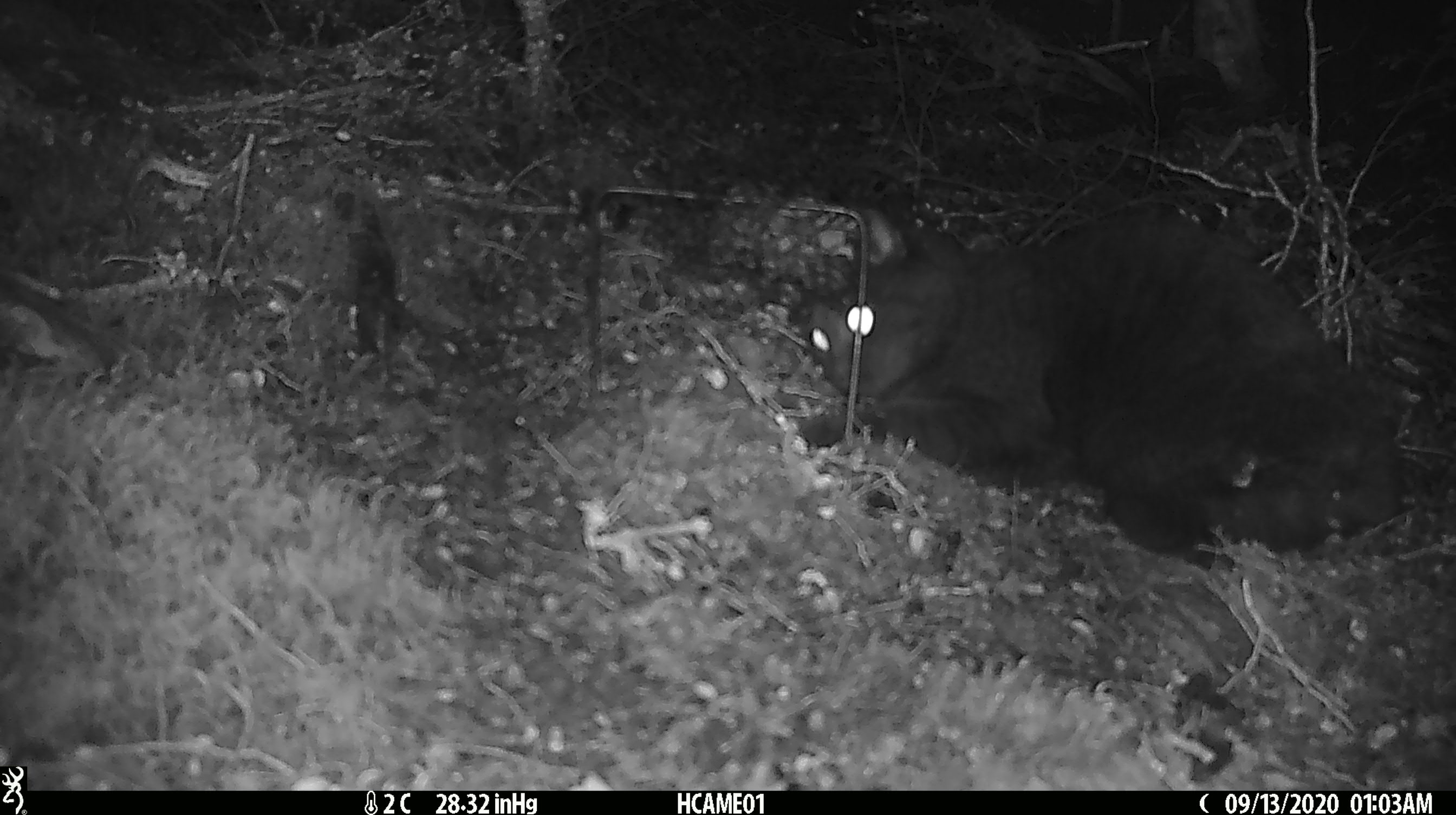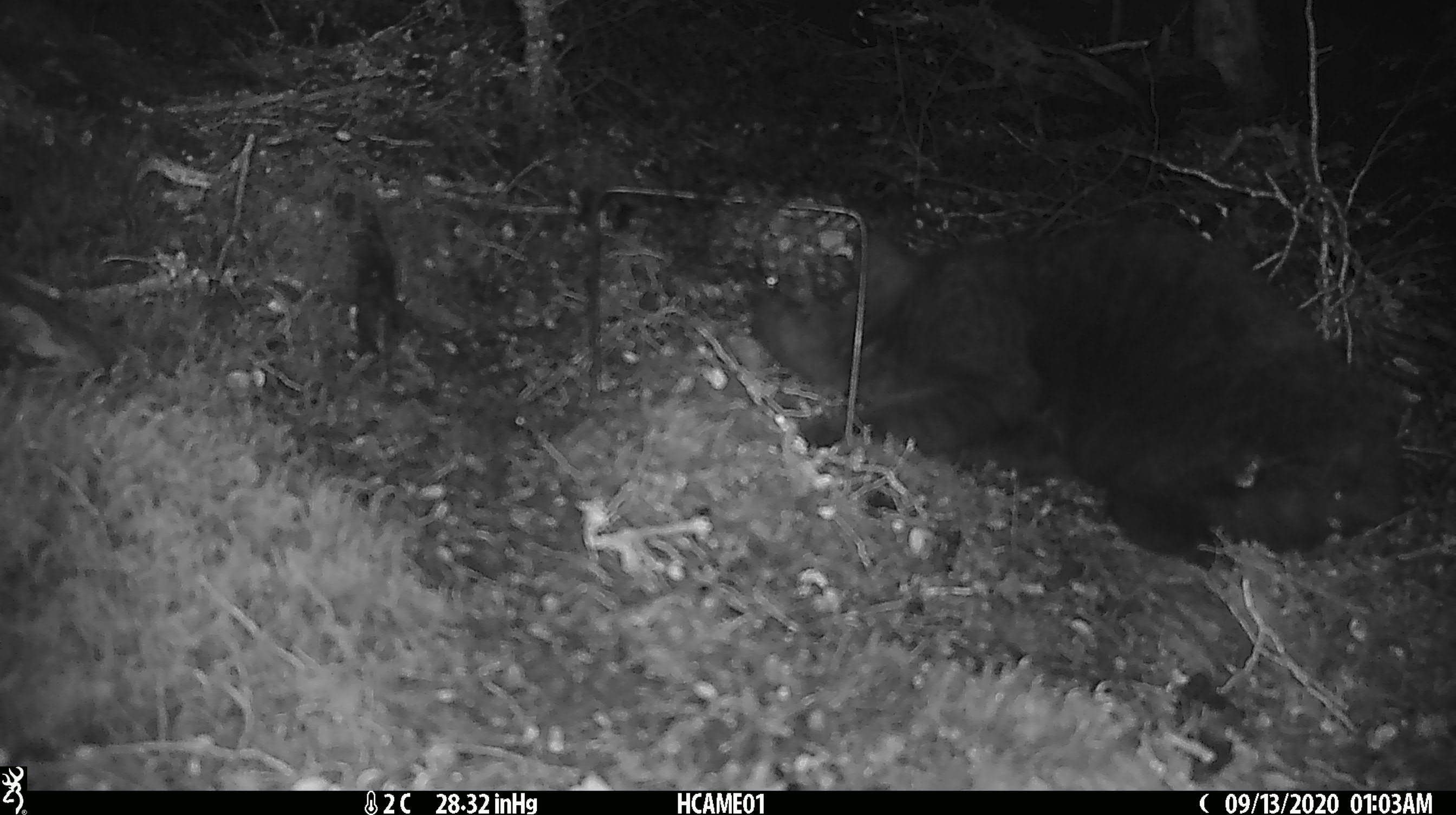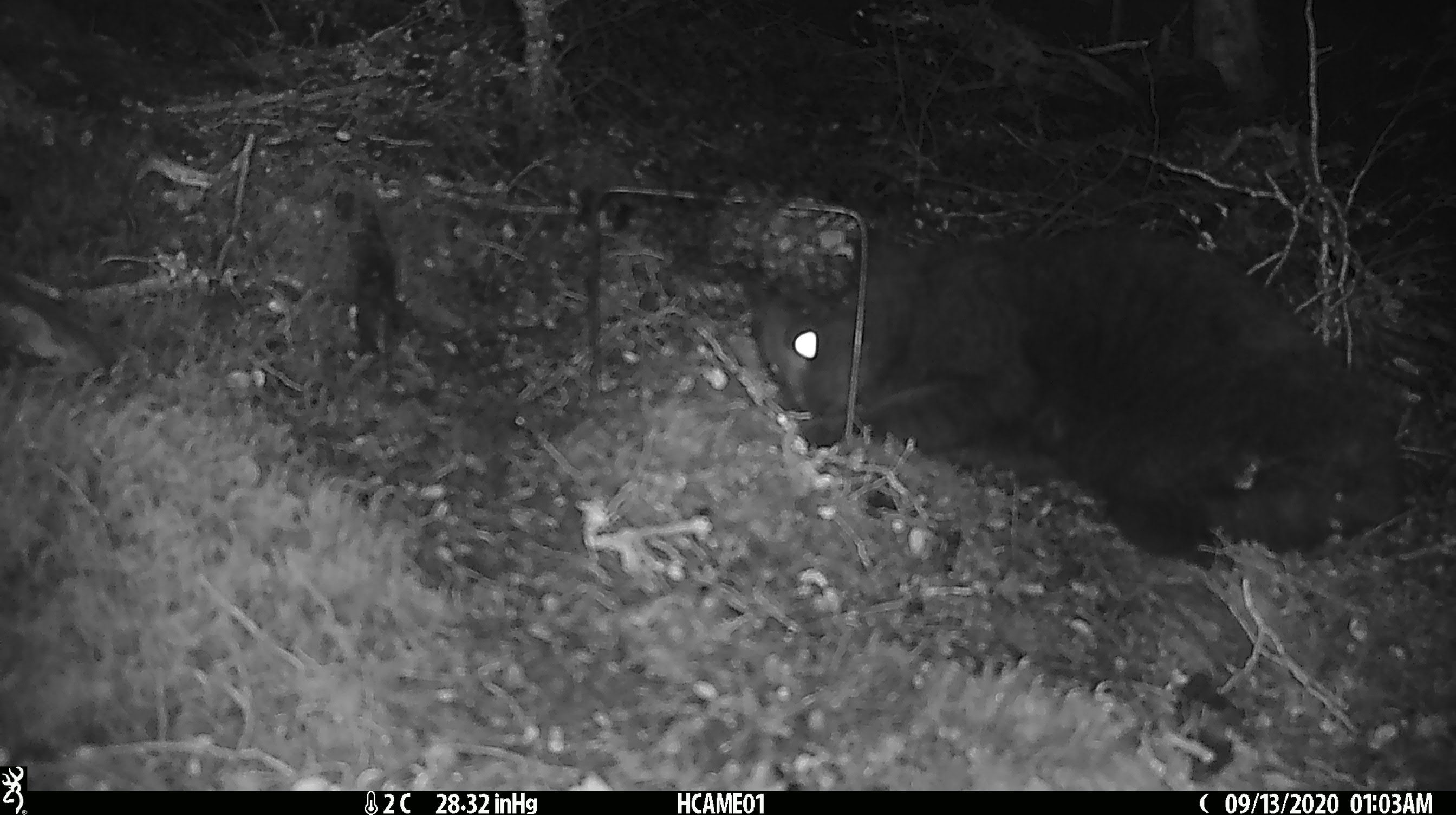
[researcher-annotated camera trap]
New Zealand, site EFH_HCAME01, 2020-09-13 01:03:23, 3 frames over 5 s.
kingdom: Animalia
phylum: Chordata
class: Mammalia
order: Carnivora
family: Felidae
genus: Felis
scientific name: Felis catus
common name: domestic cat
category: cat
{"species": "cat (domestic cat) (Felis catus)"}